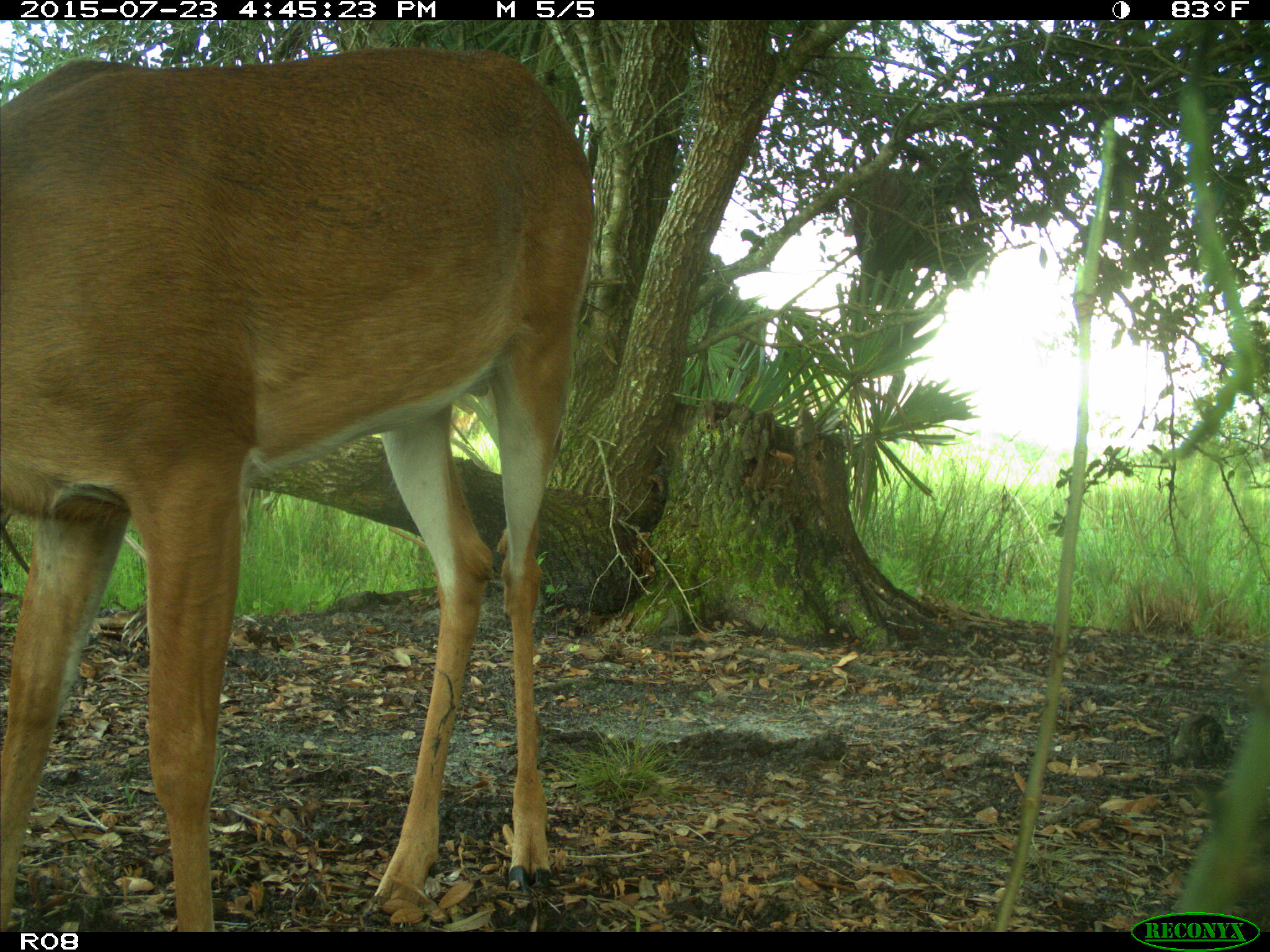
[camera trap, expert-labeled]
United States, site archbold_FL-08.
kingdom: Animalia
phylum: Chordata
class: Mammalia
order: Artiodactyla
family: Cervidae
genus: Odocoileus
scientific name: Odocoileus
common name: deer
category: unidentified deer